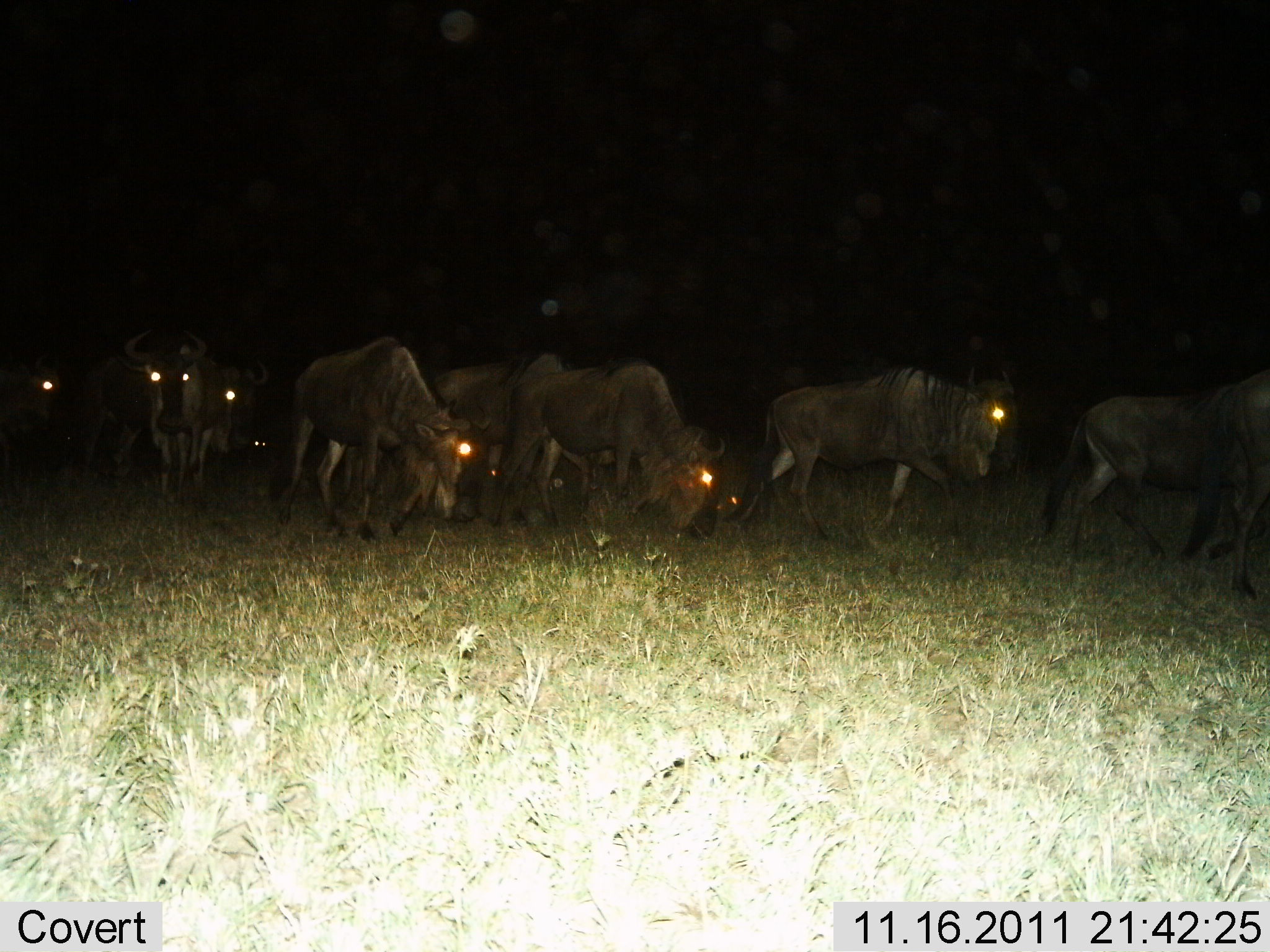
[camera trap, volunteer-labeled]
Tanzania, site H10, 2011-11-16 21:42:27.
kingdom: Animalia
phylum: Chordata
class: Mammalia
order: Artiodactyla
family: Bovidae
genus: Connochaetes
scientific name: Connochaetes taurinus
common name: blue wildebeest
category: wildebeest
Wildebeest (blue wildebeest) (Connochaetes taurinus), count 9. Behavior (volunteer vote fractions): standing 29%, resting 0%, moving 57%, interacting 0%. Young present (vote fraction): 0%. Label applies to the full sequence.